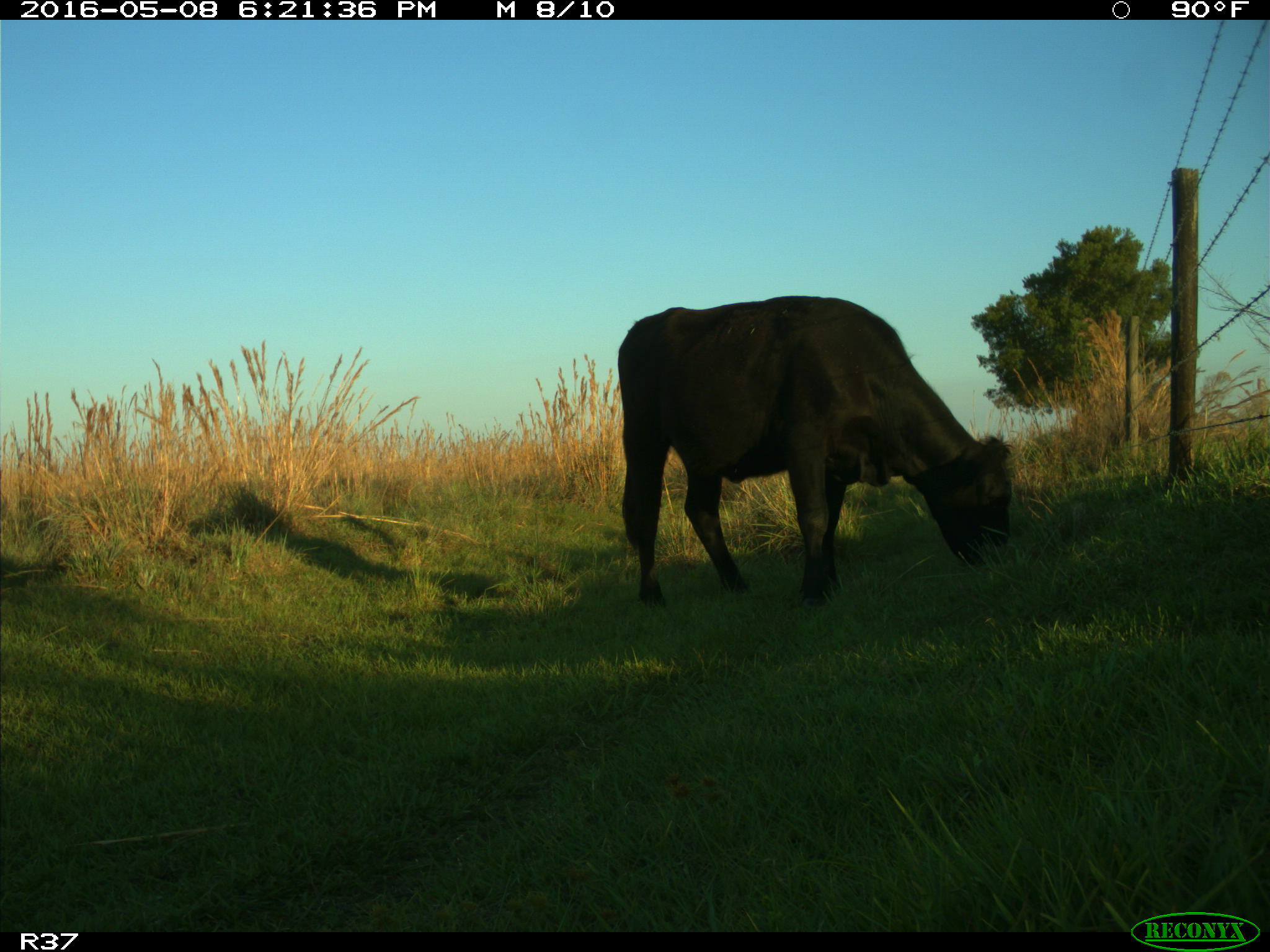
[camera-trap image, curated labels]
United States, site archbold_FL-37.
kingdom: Animalia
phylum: Chordata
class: Mammalia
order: Artiodactyla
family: Bovidae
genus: Bos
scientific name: Bos taurus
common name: domestic cow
Bos taurus (domestic cow).